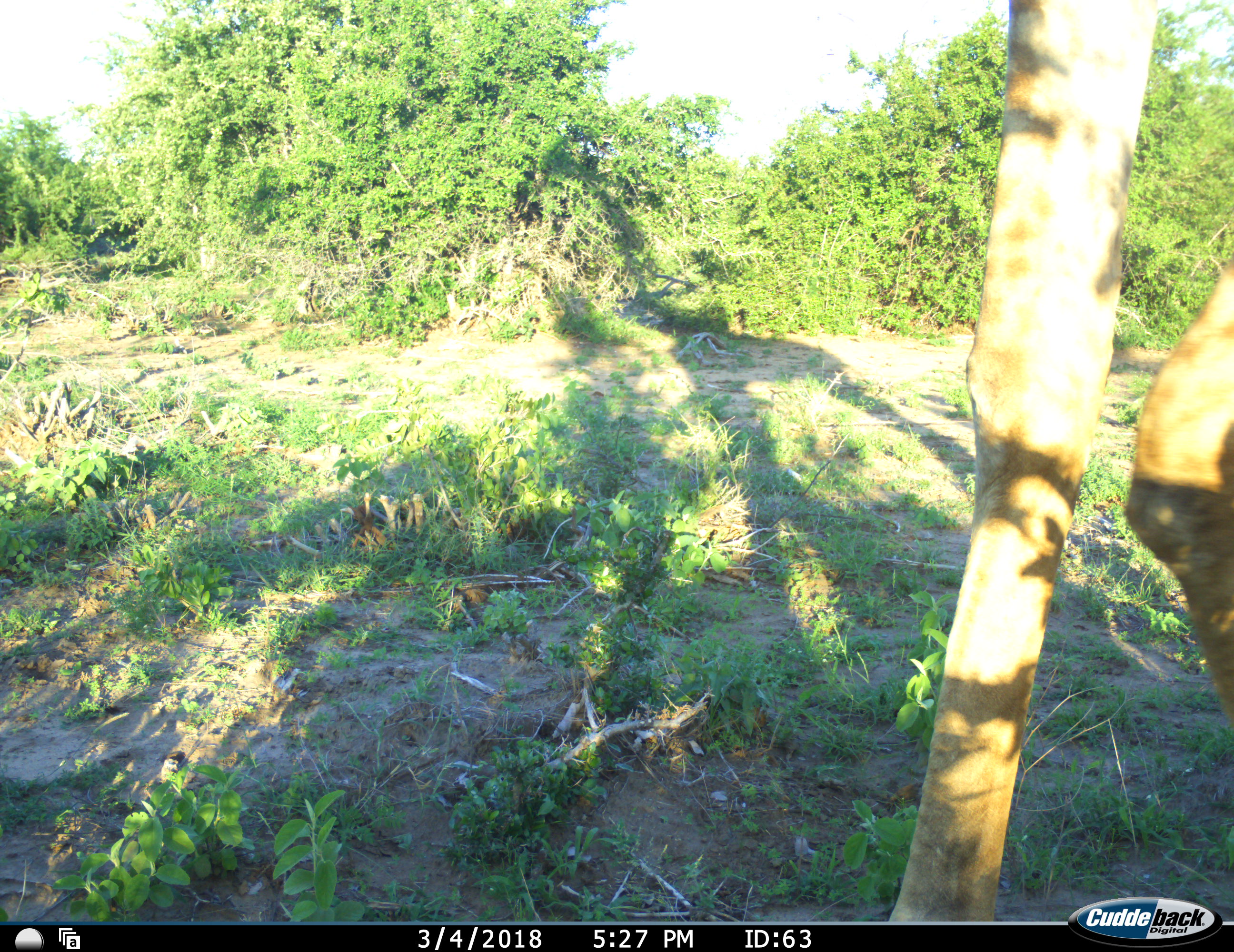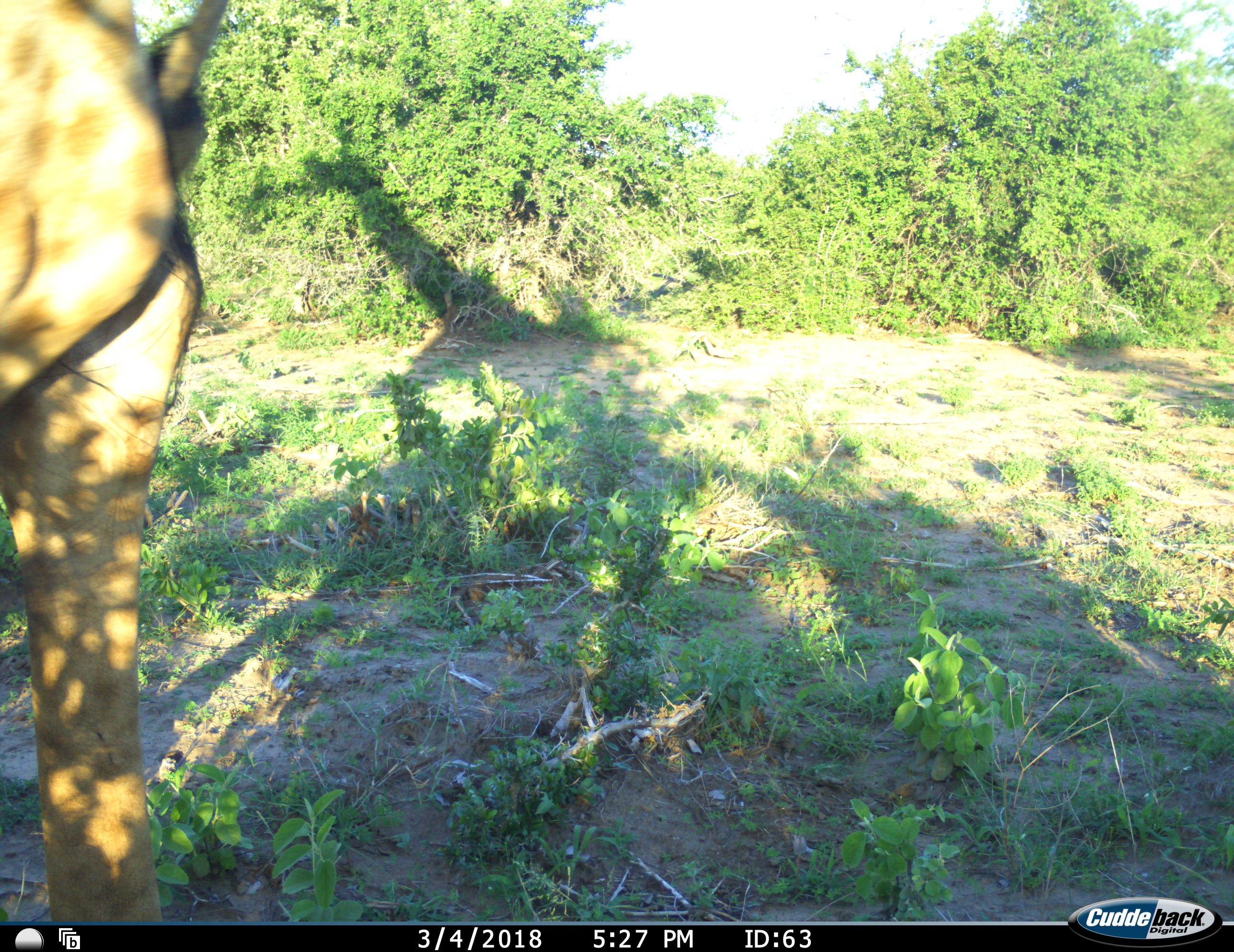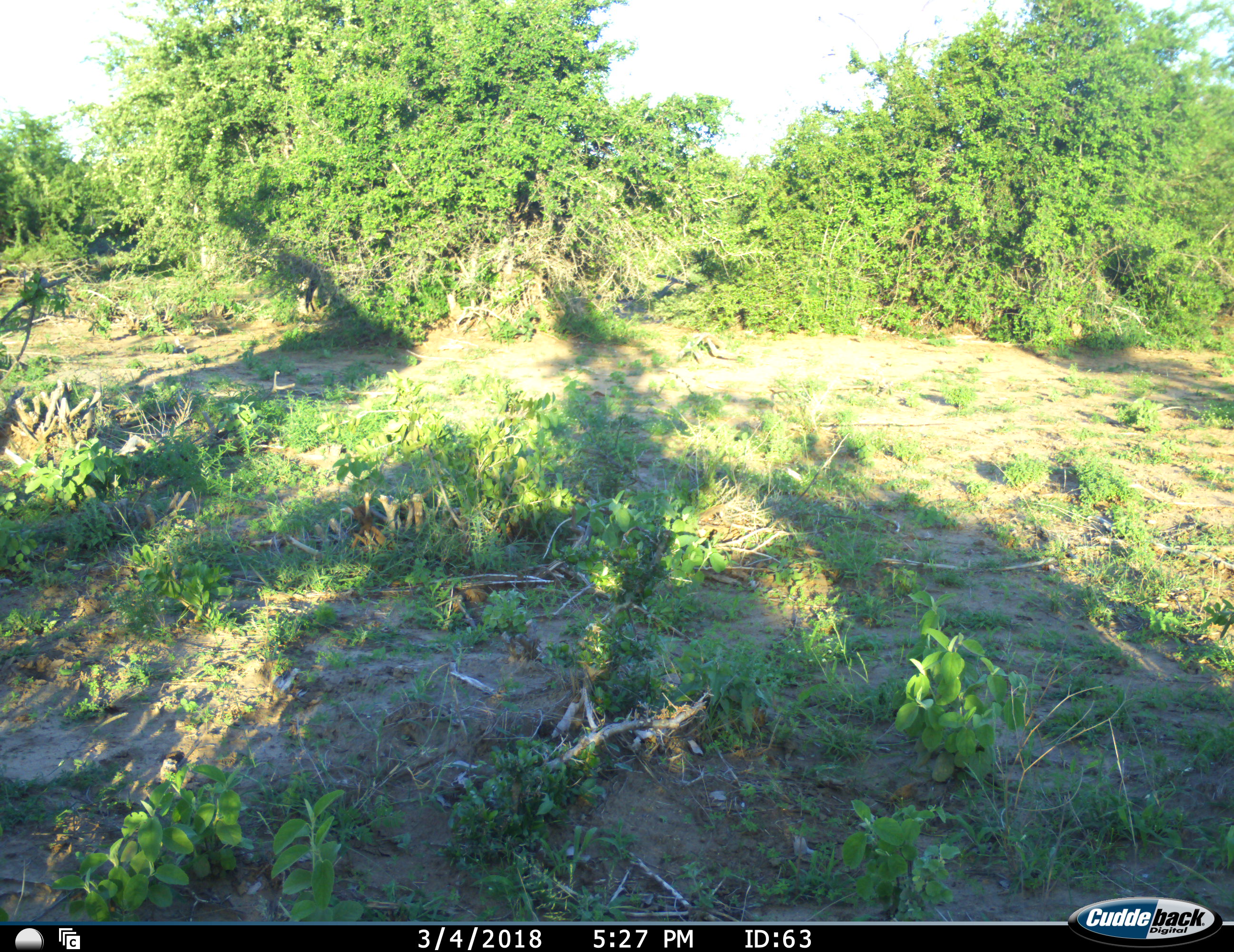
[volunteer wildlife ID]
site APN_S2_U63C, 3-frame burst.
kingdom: Animalia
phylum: Chordata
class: Mammalia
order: Artiodactyla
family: Giraffidae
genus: Giraffa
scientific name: Giraffa camelopardalis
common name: giraffe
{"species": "giraffe (Giraffa camelopardalis)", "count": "1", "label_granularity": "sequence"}